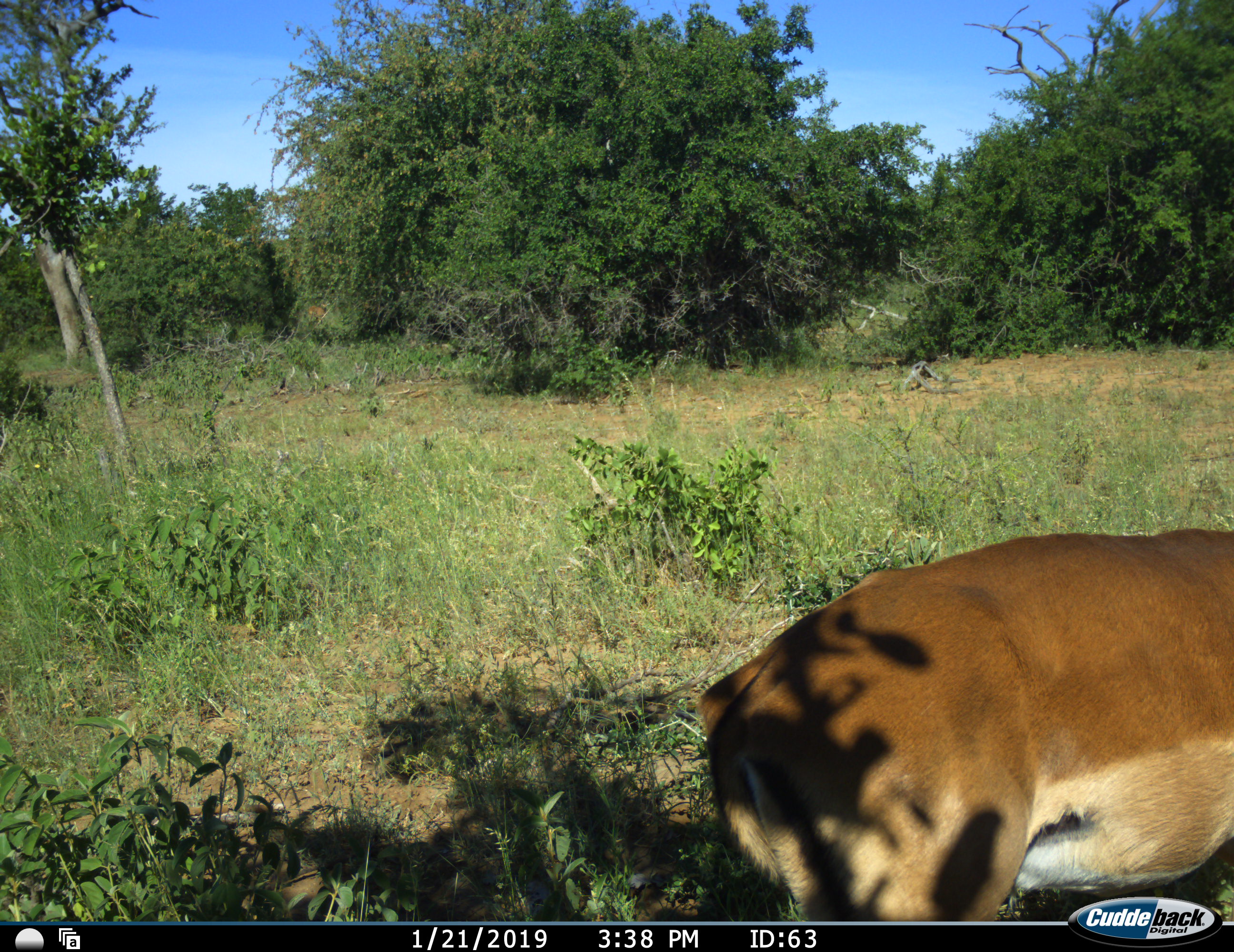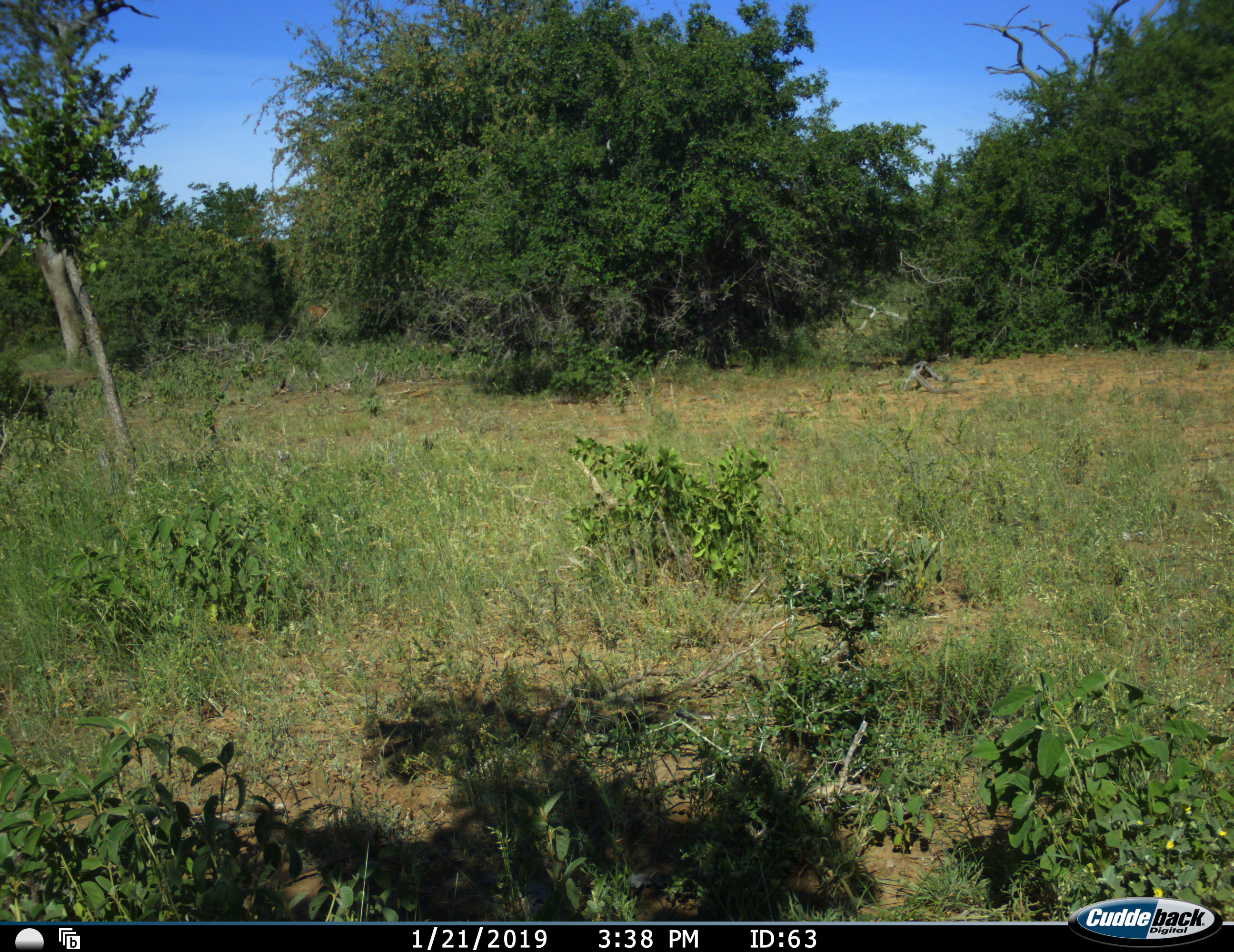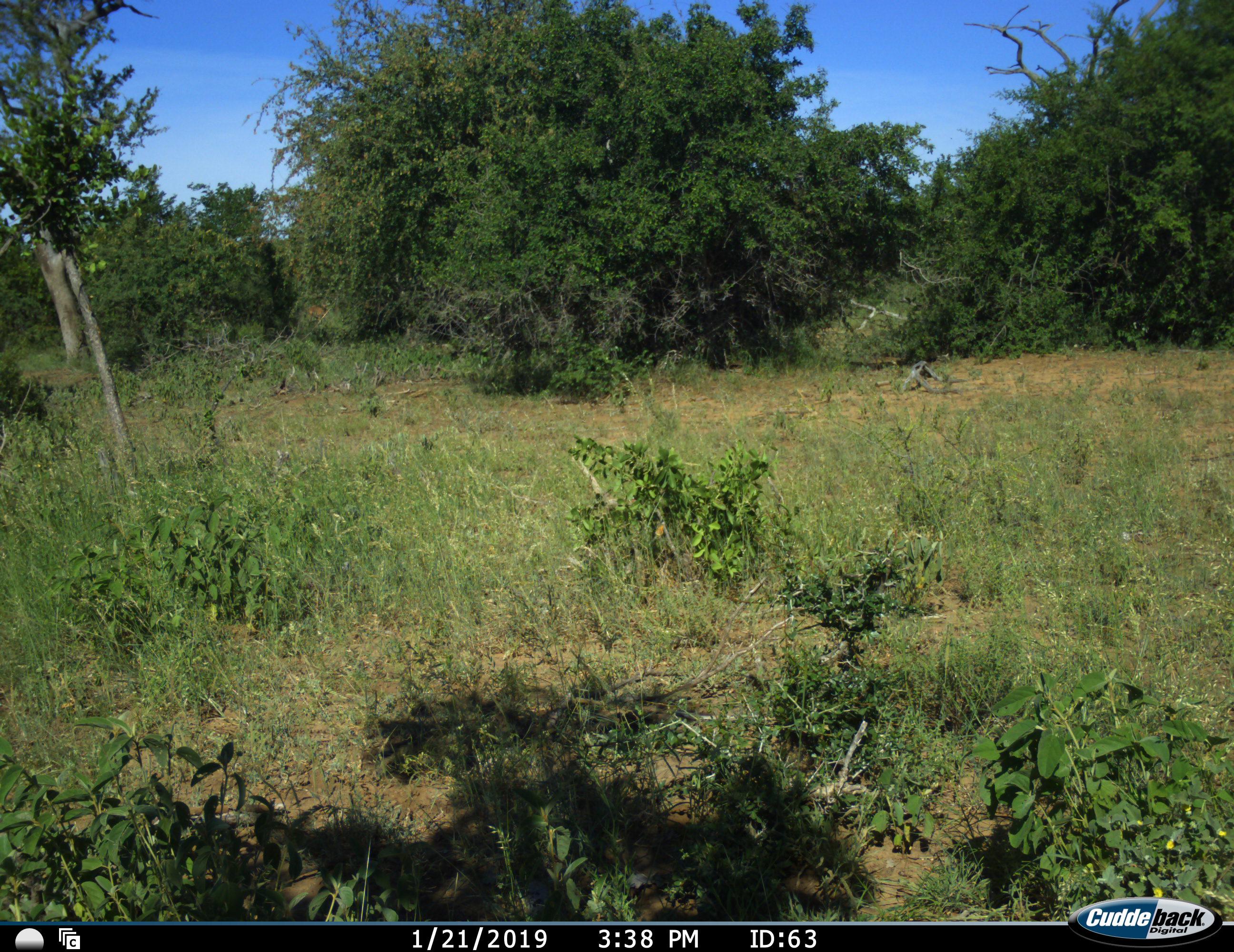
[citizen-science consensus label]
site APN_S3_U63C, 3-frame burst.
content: unidentified animal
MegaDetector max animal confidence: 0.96